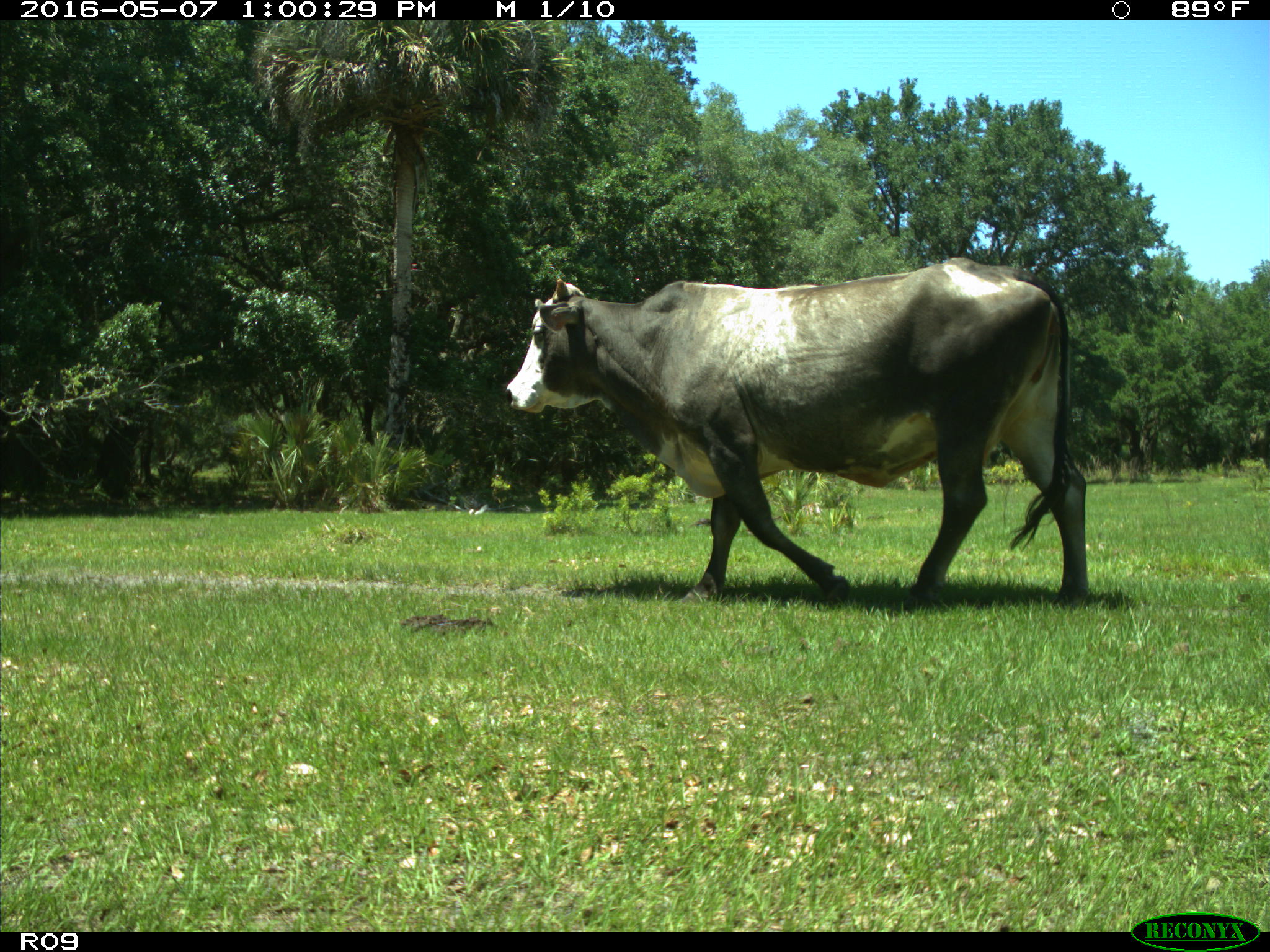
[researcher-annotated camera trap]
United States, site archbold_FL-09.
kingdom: Animalia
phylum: Chordata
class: Mammalia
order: Artiodactyla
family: Bovidae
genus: Bos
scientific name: Bos taurus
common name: domestic cow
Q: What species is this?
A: Bos taurus (domestic cow).